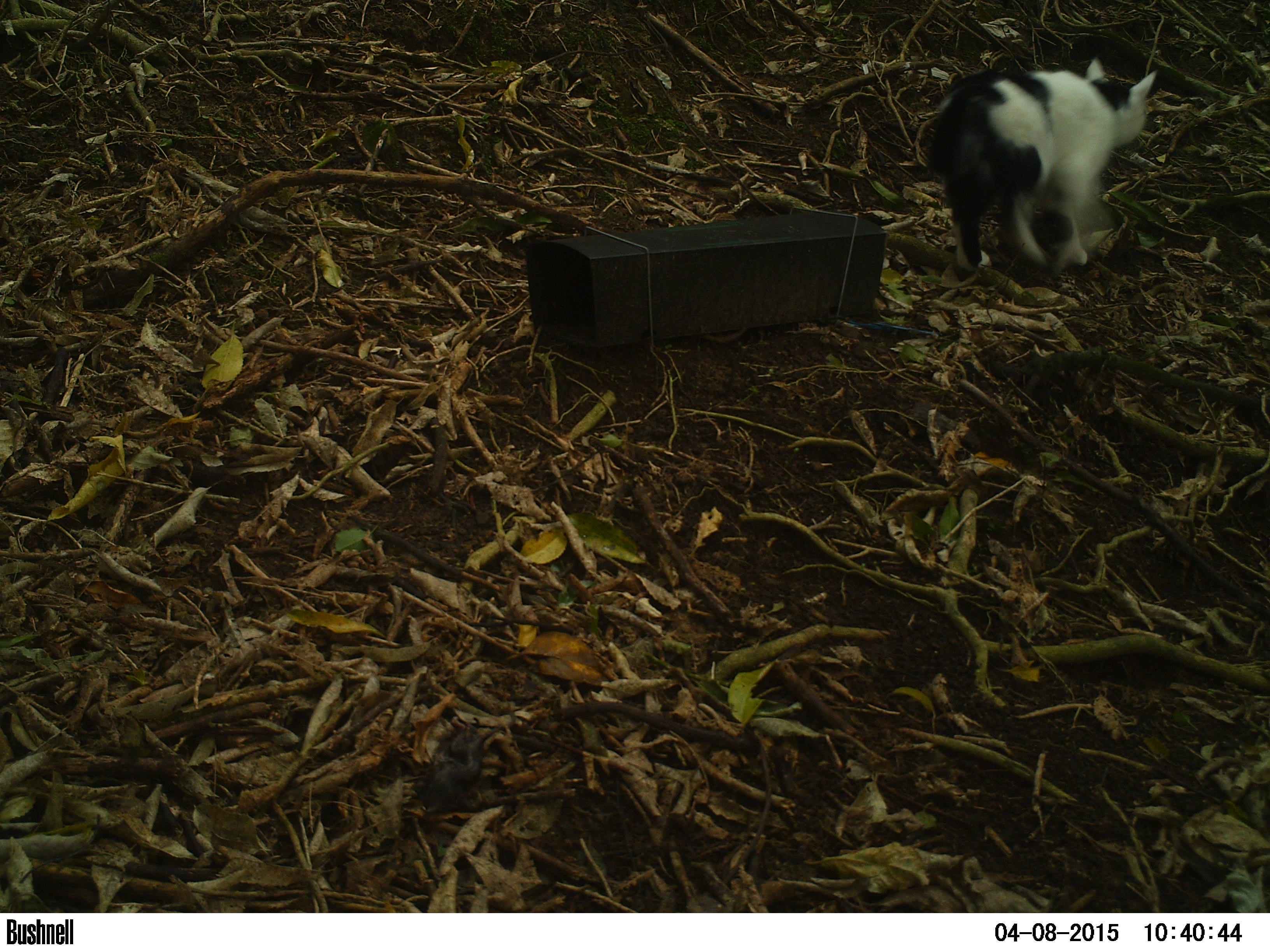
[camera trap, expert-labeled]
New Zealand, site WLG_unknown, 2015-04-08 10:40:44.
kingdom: Animalia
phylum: Chordata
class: Mammalia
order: Carnivora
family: Felidae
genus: Felis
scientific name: Felis catus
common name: domestic cat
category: cat